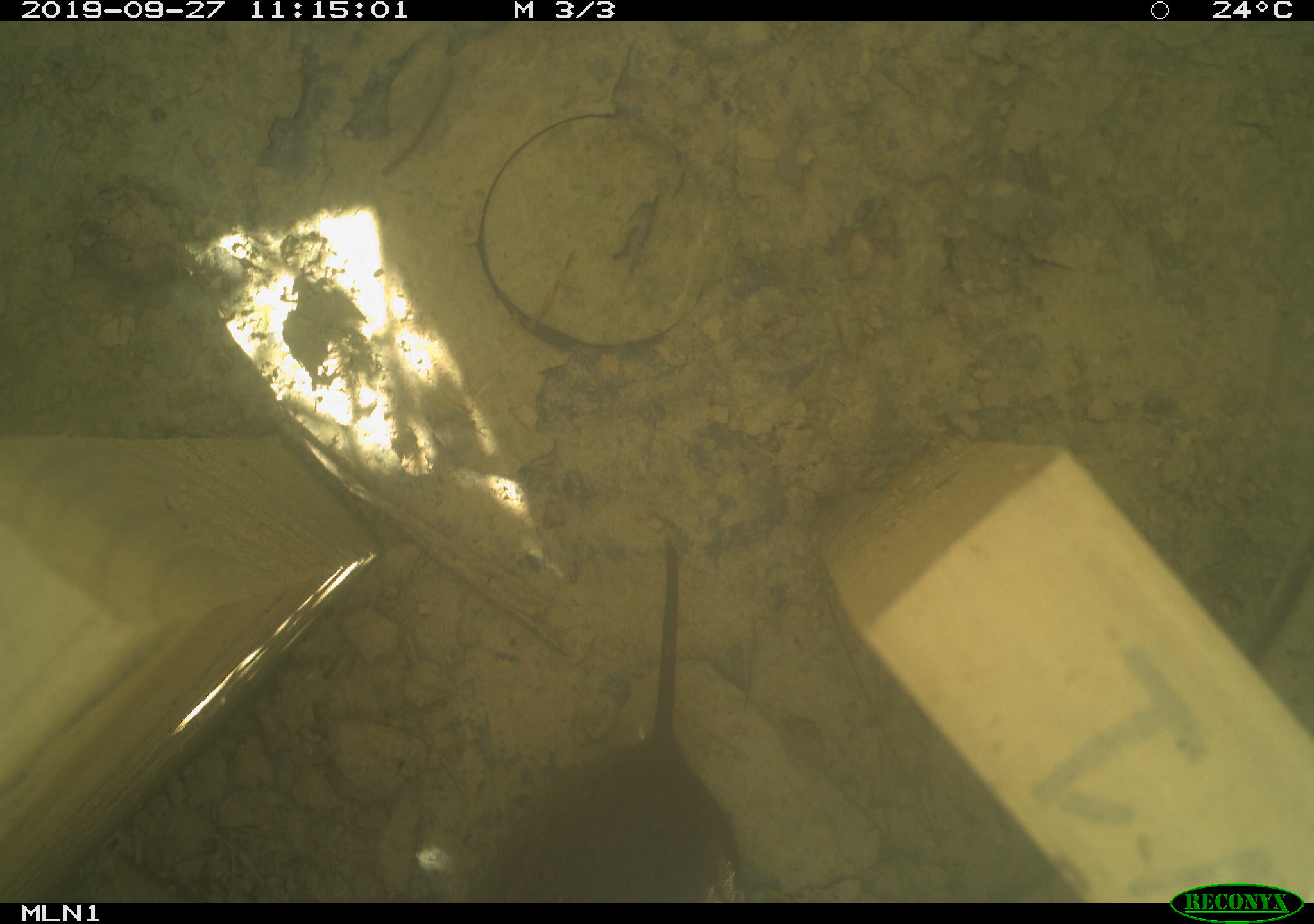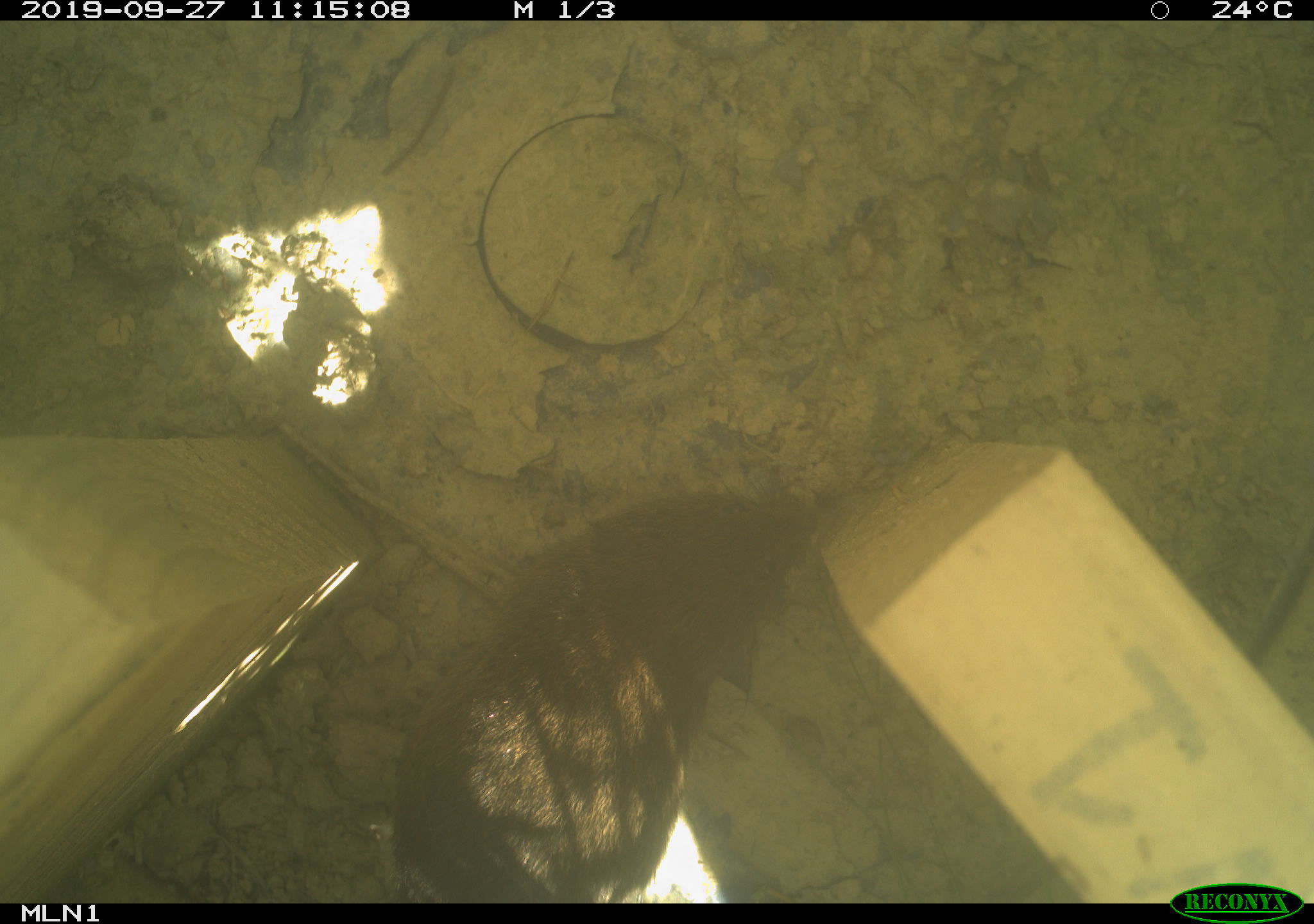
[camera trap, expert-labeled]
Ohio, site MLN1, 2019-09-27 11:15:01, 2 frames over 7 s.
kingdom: Animalia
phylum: Chordata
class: Mammalia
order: Rodentia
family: Cricetidae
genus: Microtus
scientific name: Microtus pennsylvanicus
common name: meadow vole